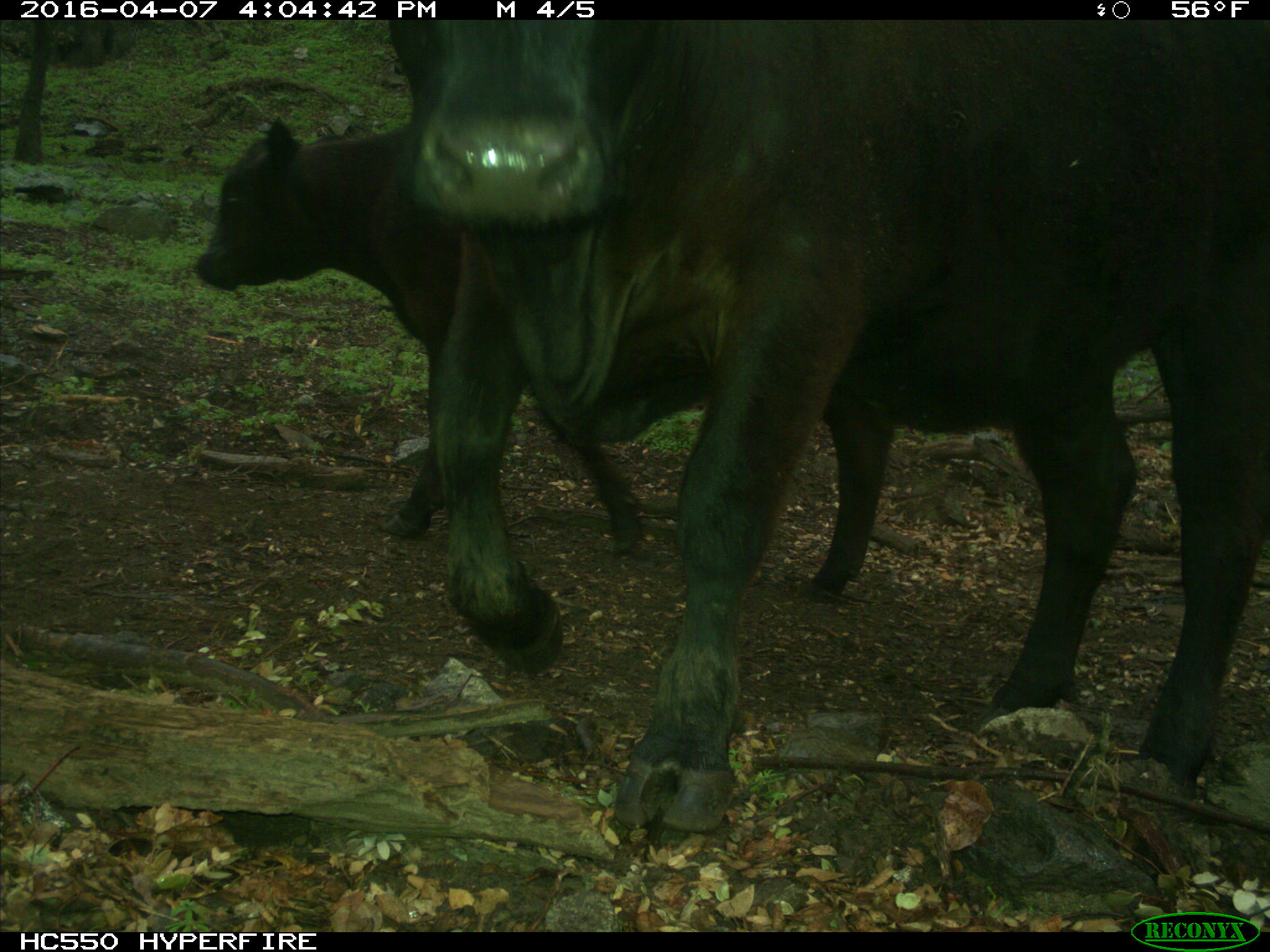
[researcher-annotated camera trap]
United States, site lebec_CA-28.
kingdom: Animalia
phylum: Chordata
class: Mammalia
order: Artiodactyla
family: Bovidae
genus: Bos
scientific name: Bos taurus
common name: domestic cow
Bos taurus (domestic cow).